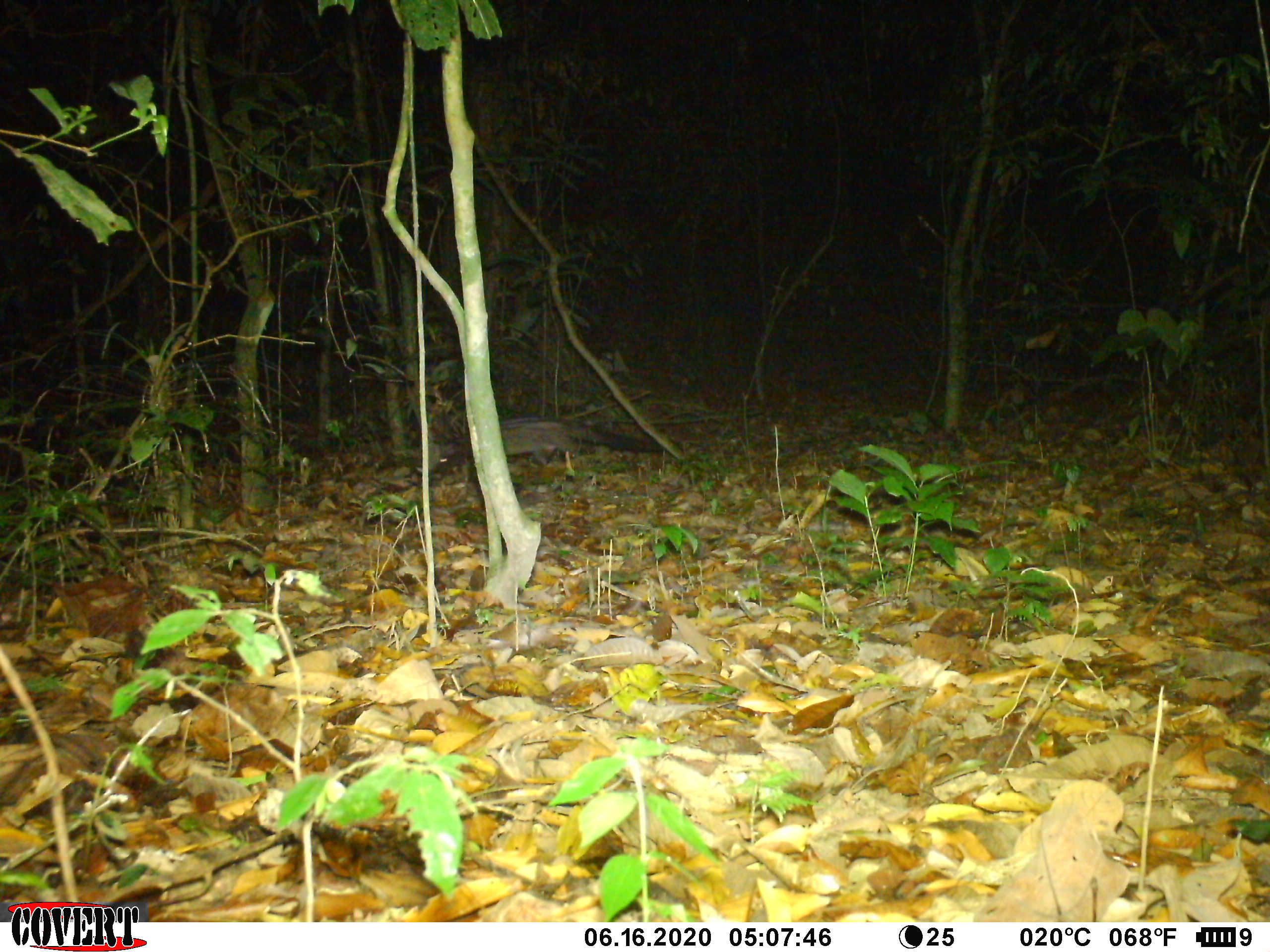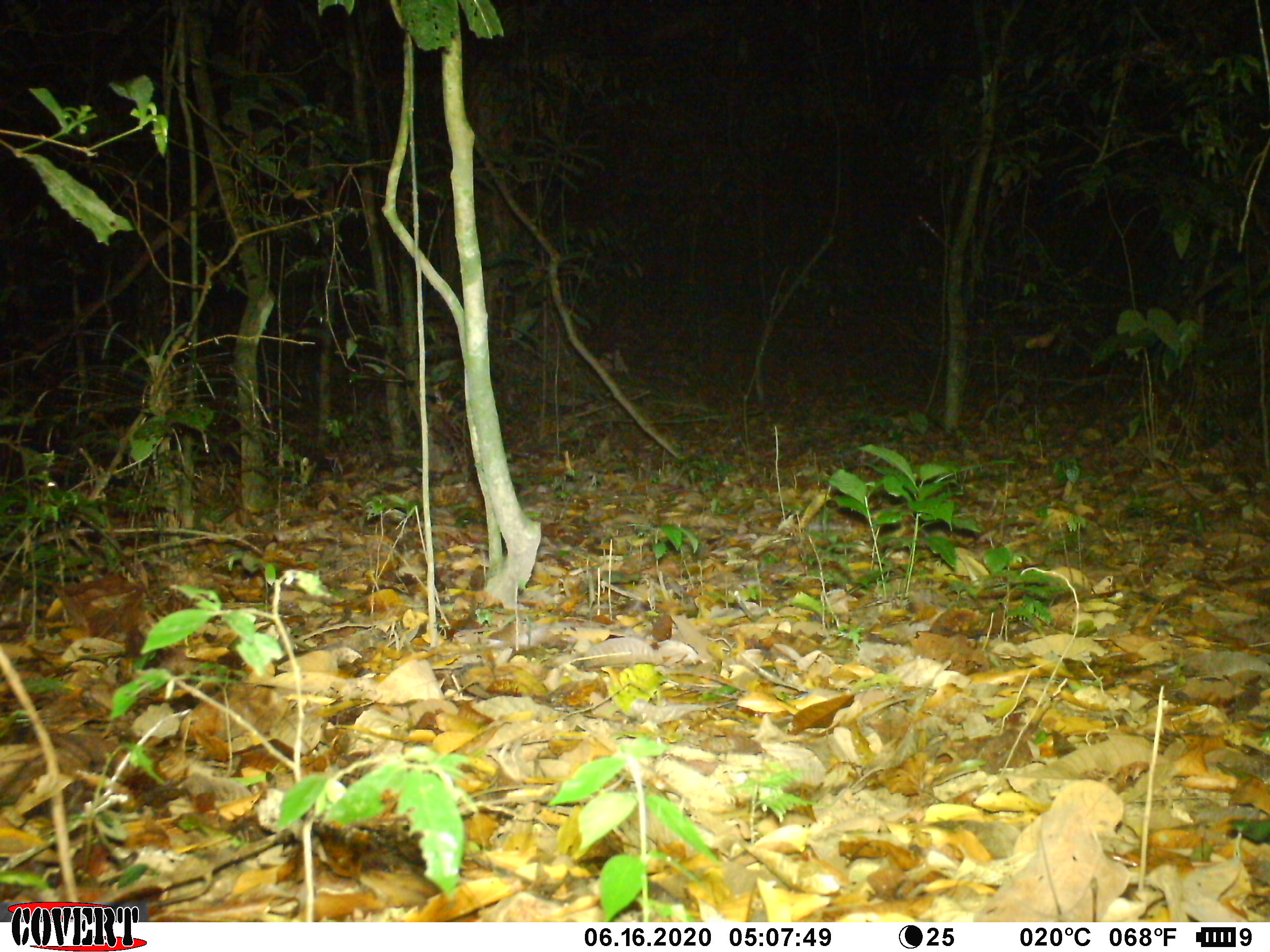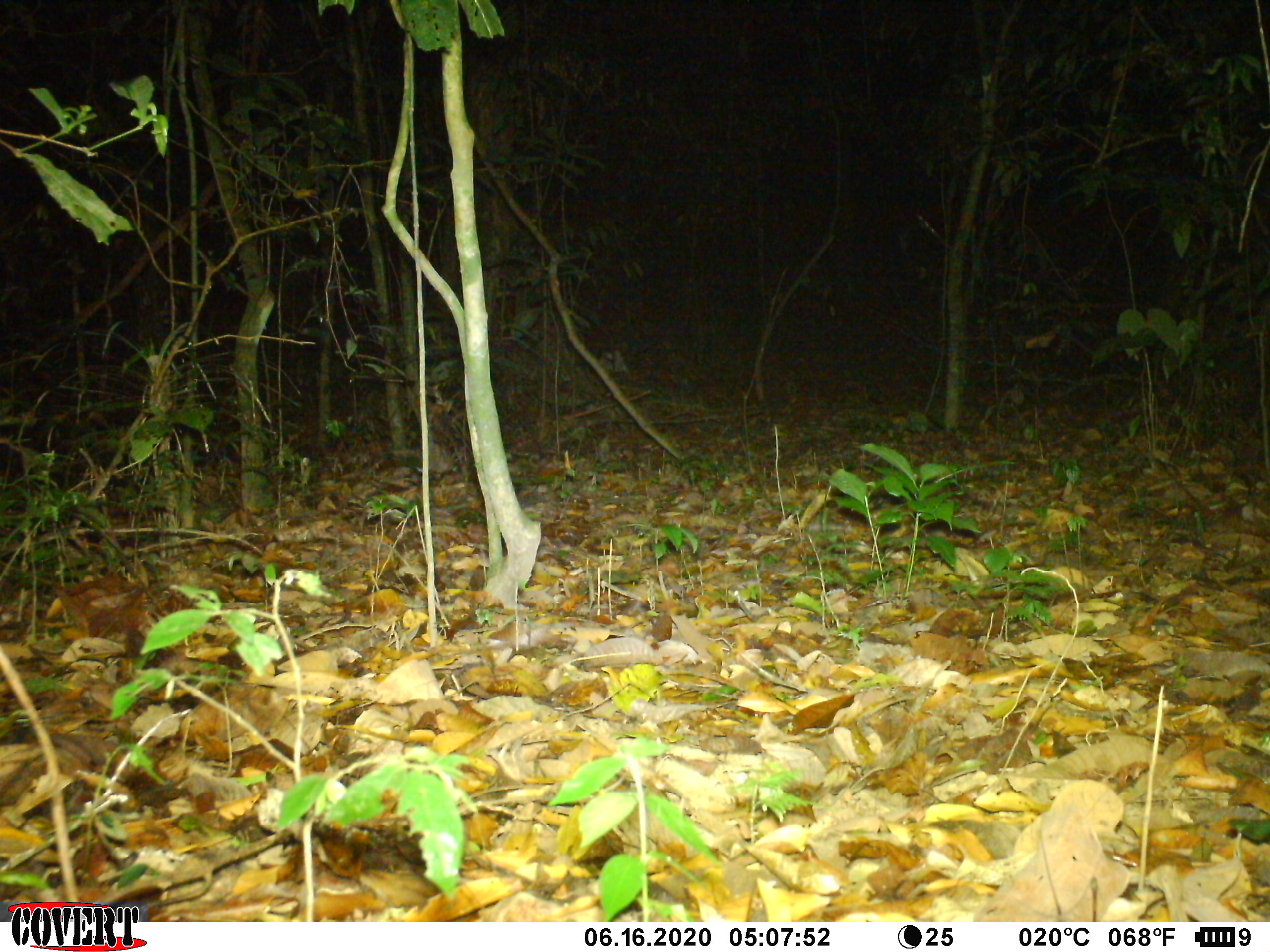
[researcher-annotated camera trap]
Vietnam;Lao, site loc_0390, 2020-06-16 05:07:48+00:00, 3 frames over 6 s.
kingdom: Animalia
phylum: Chordata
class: Mammalia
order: Carnivora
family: Viverridae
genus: Paradoxurus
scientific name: Paradoxurus hermaphroditus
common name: common palm civet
Common palm civet (Paradoxurus hermaphroditus). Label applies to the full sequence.